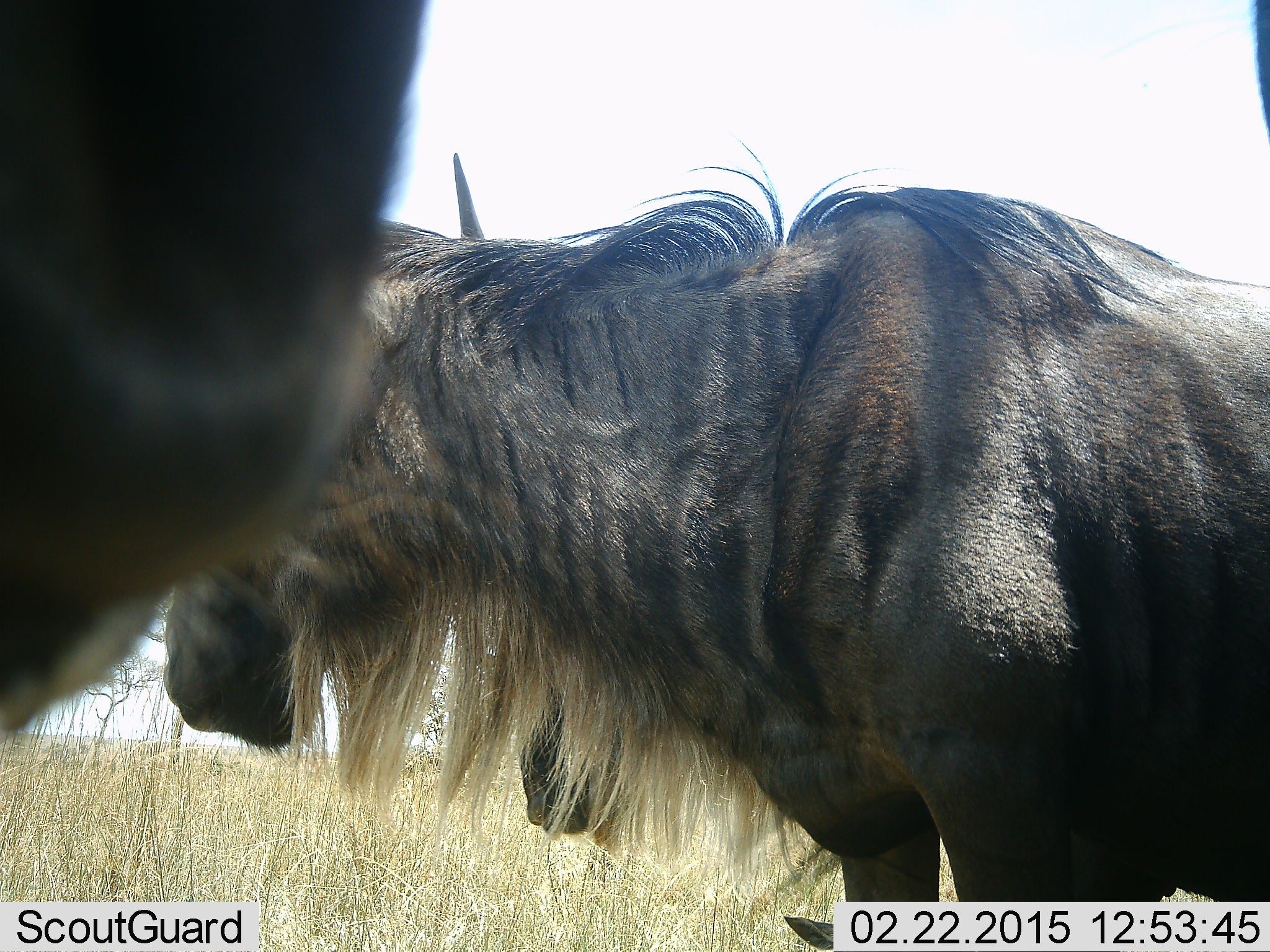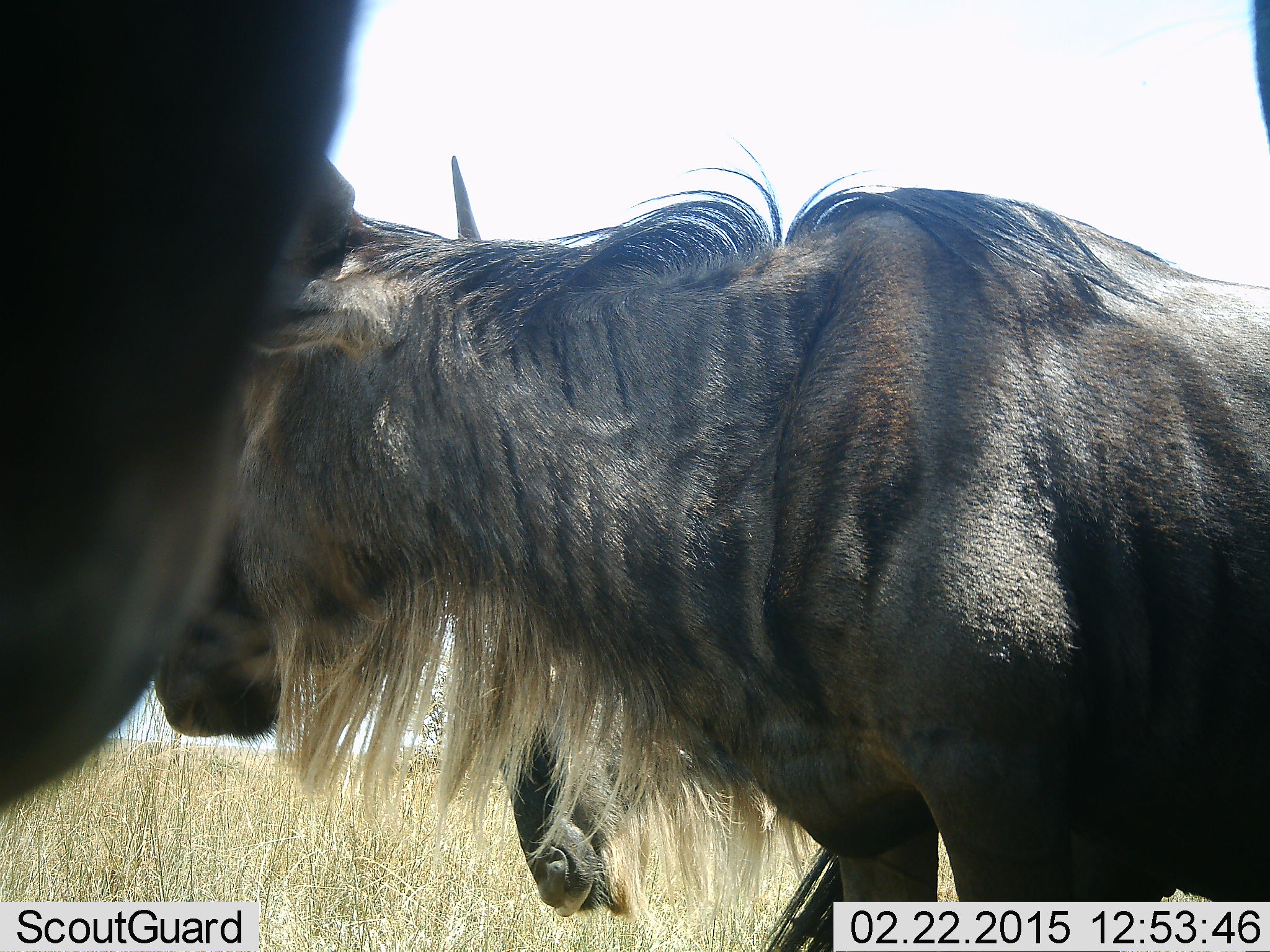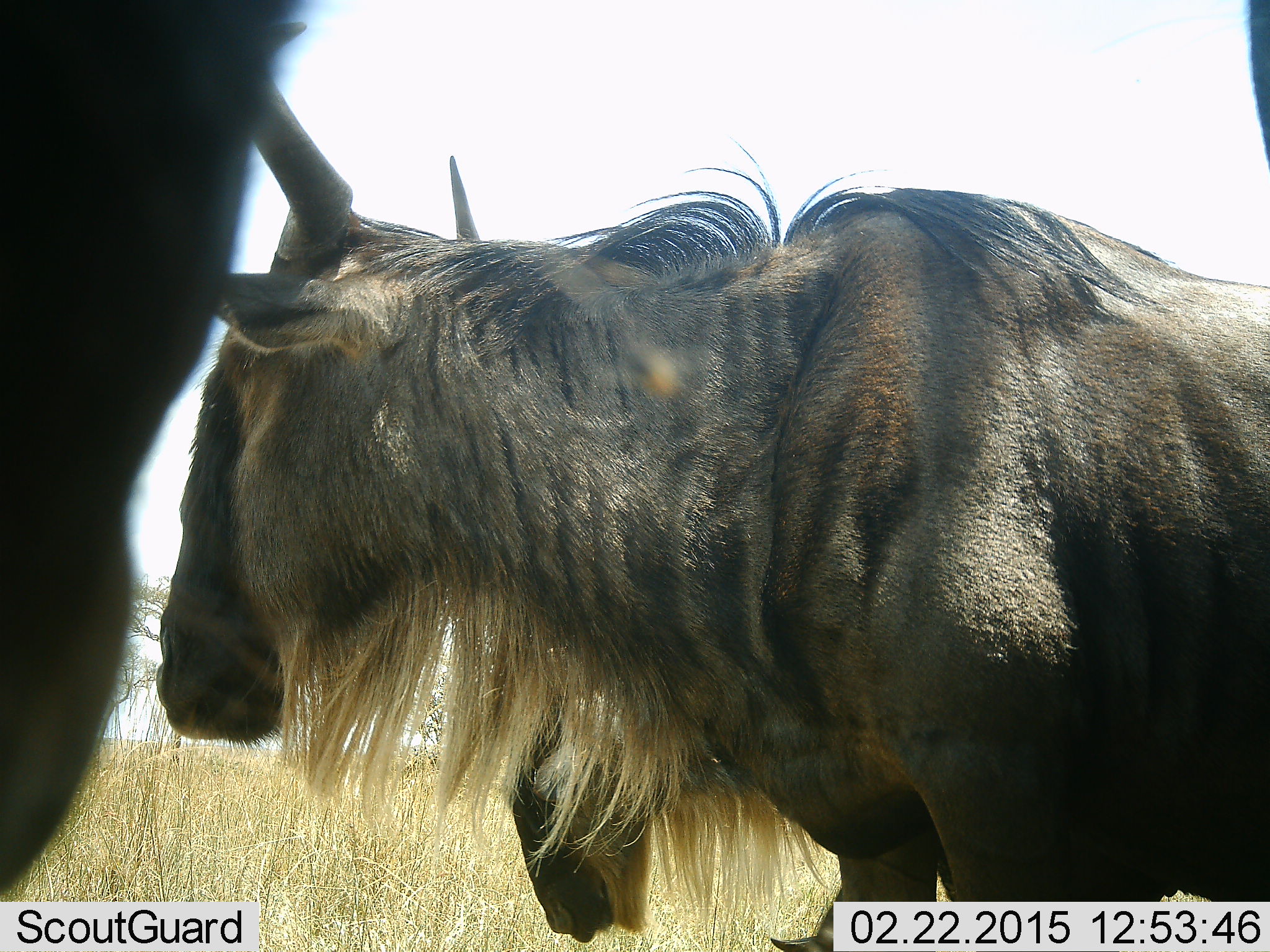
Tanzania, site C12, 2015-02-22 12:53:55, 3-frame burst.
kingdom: Animalia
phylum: Chordata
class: Mammalia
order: Artiodactyla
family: Bovidae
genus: Connochaetes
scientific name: Connochaetes taurinus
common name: blue wildebeest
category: wildebeest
Wildebeest (blue wildebeest) (Connochaetes taurinus), count 3. Behavior (volunteer vote fractions): standing 80%, resting 0%, moving 10%, interacting 0%. Young present (vote fraction): 0%. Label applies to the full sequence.